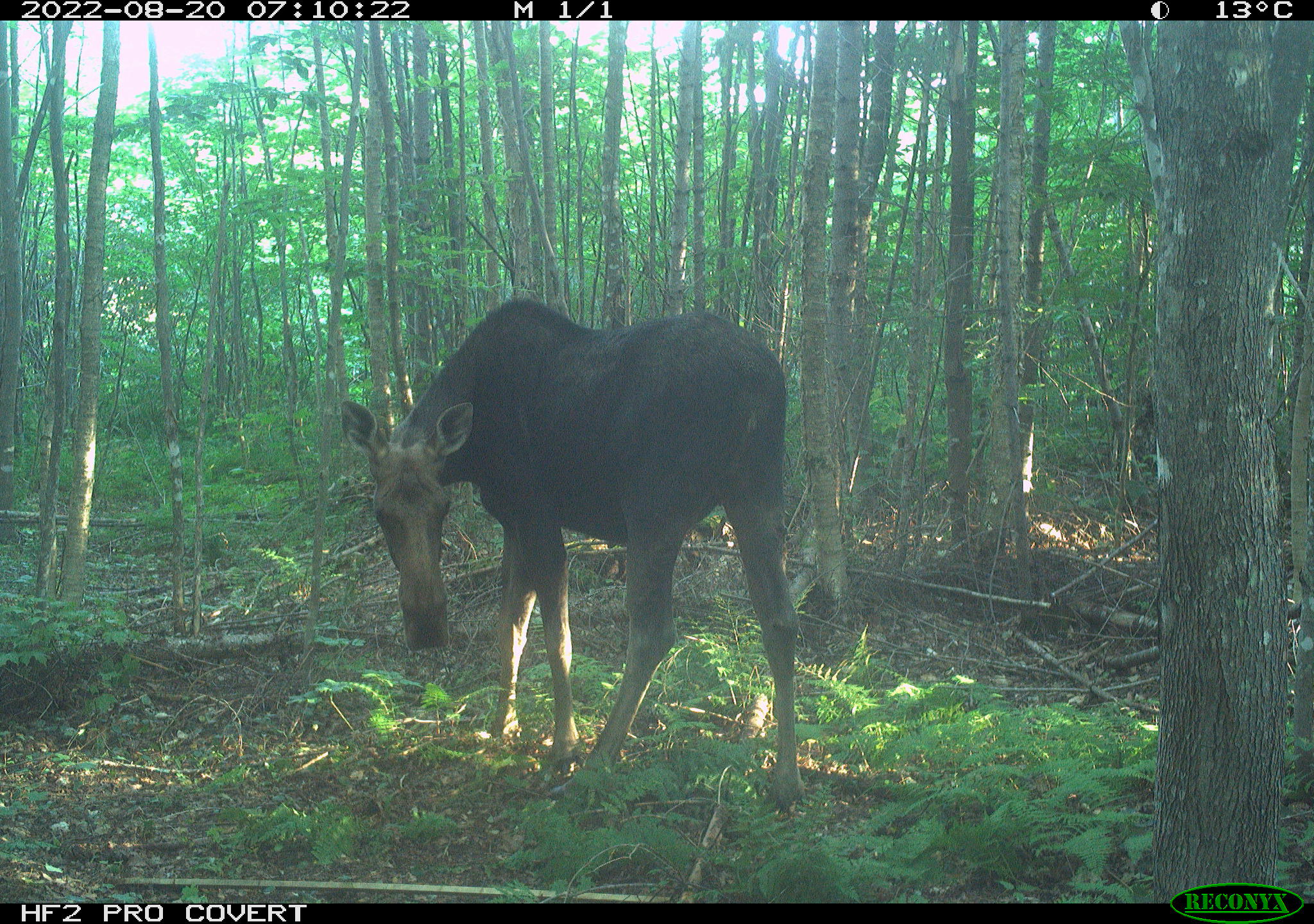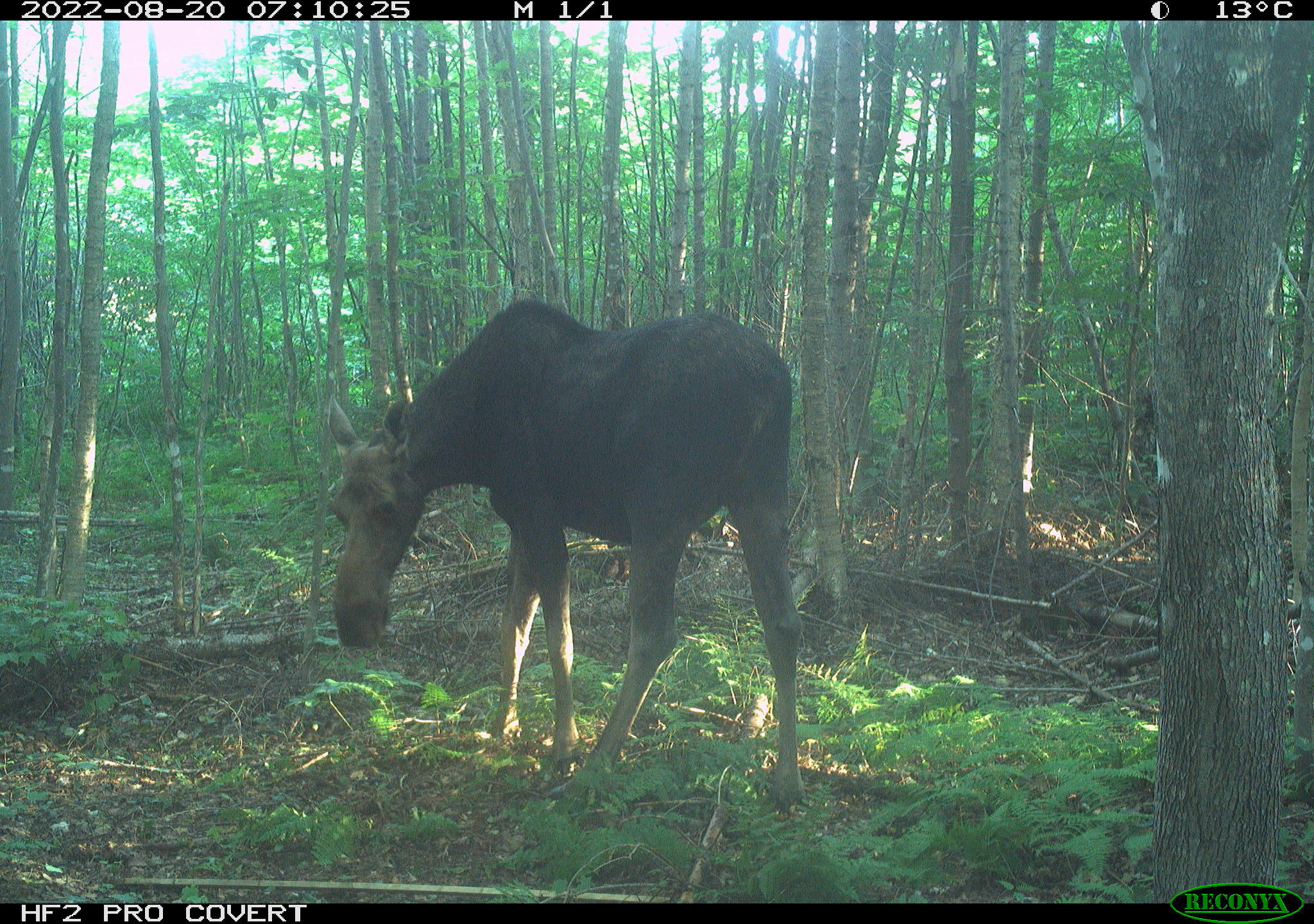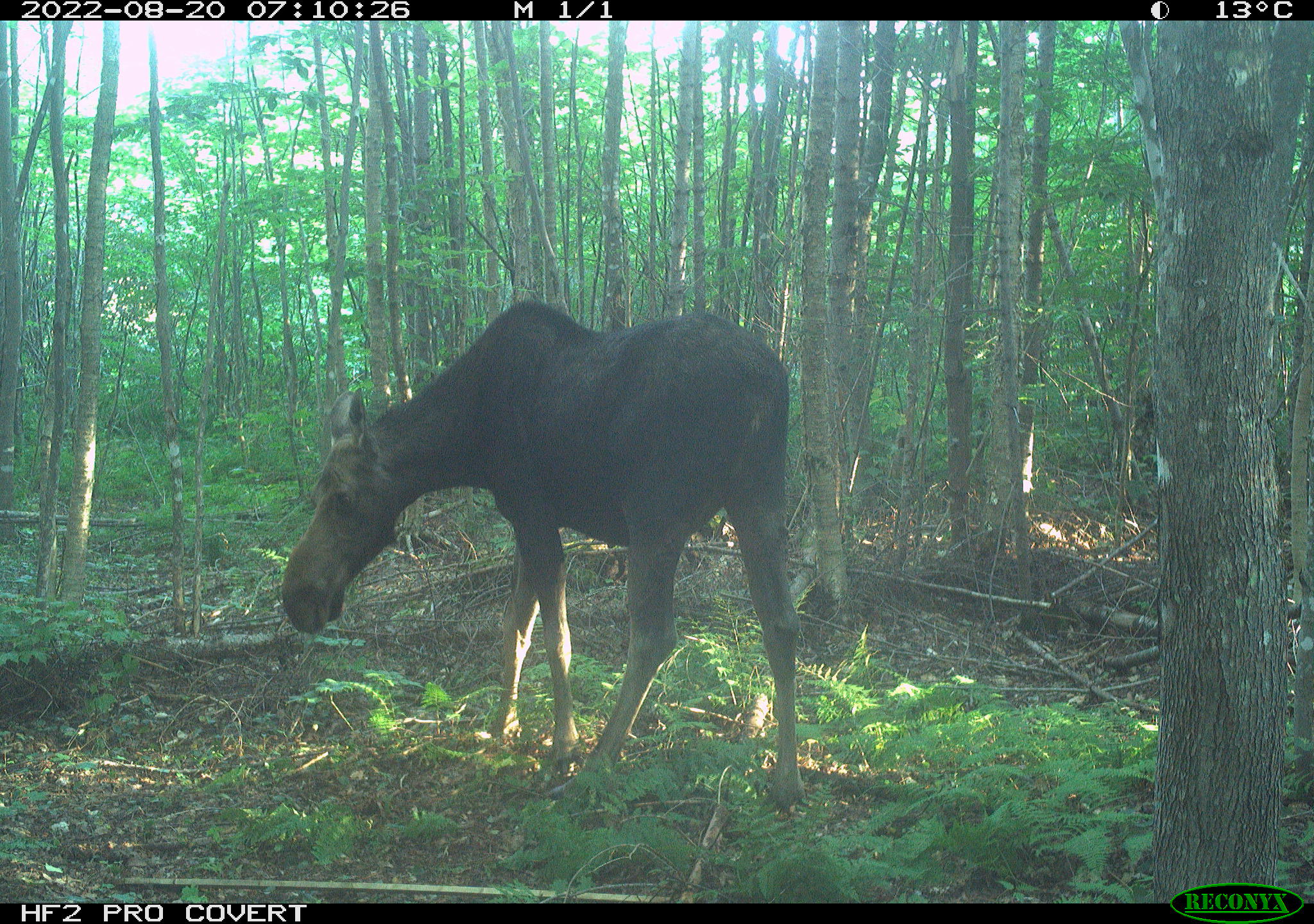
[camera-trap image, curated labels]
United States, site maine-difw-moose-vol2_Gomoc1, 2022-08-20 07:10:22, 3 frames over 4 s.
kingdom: Animalia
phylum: Chordata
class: Mammalia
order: Artiodactyla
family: Cervidae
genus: Alces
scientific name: Alces alces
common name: moose